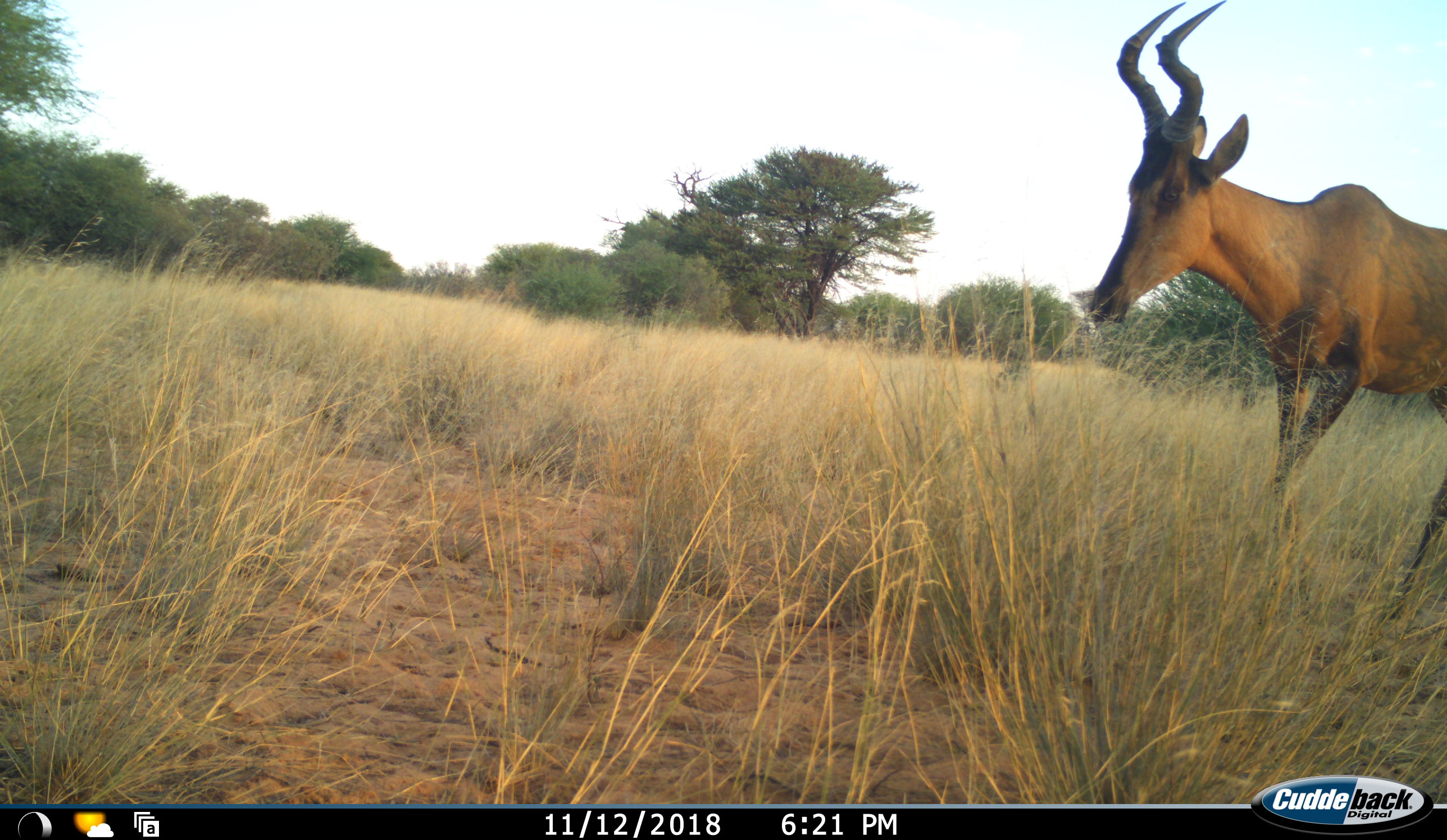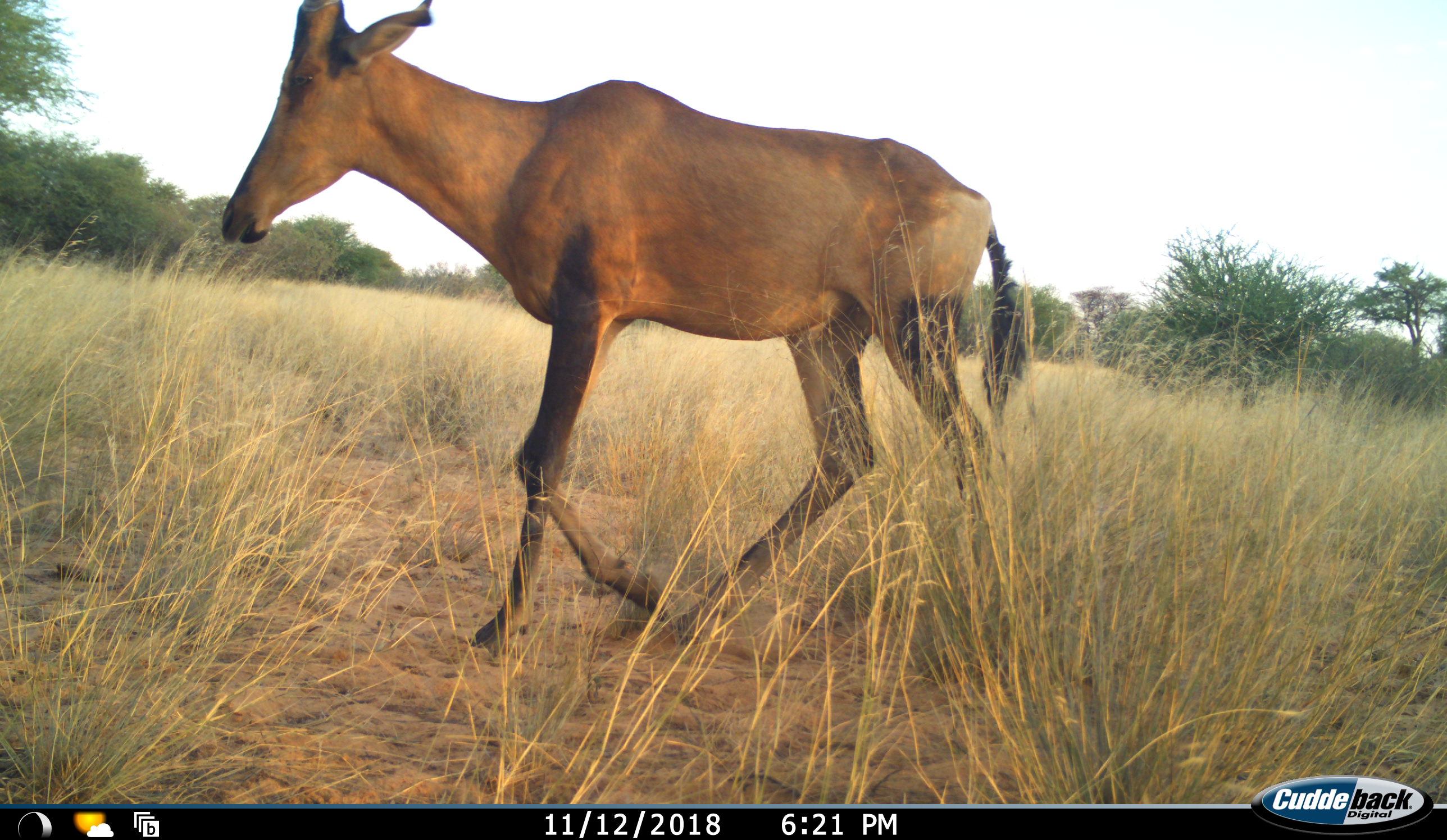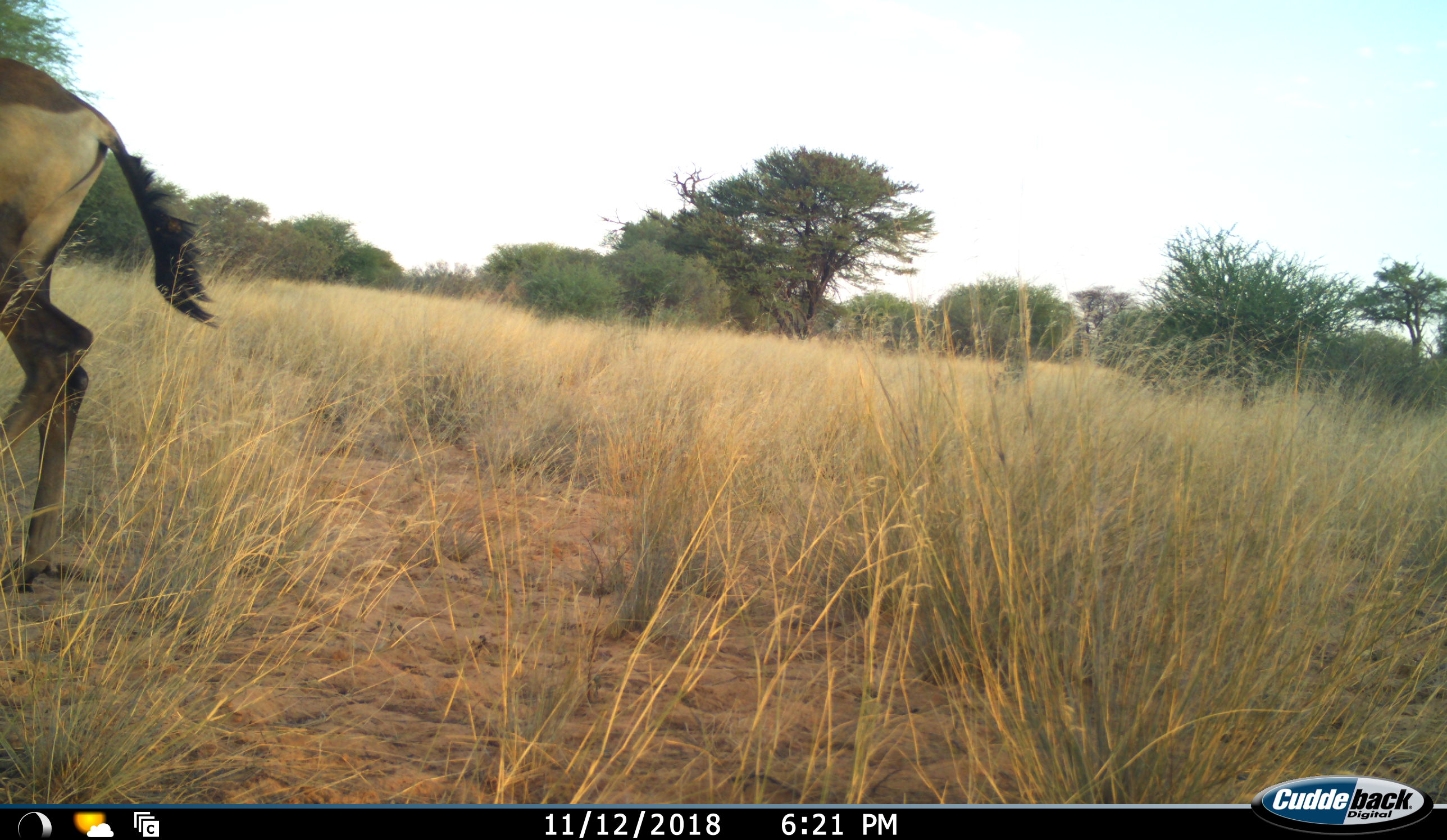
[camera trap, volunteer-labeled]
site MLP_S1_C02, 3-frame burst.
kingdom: Animalia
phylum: Chordata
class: Mammalia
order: Artiodactyla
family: Bovidae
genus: Alcelaphus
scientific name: Alcelaphus buselaphus caama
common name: red hartebeest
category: hartebeestred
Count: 1.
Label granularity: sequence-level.